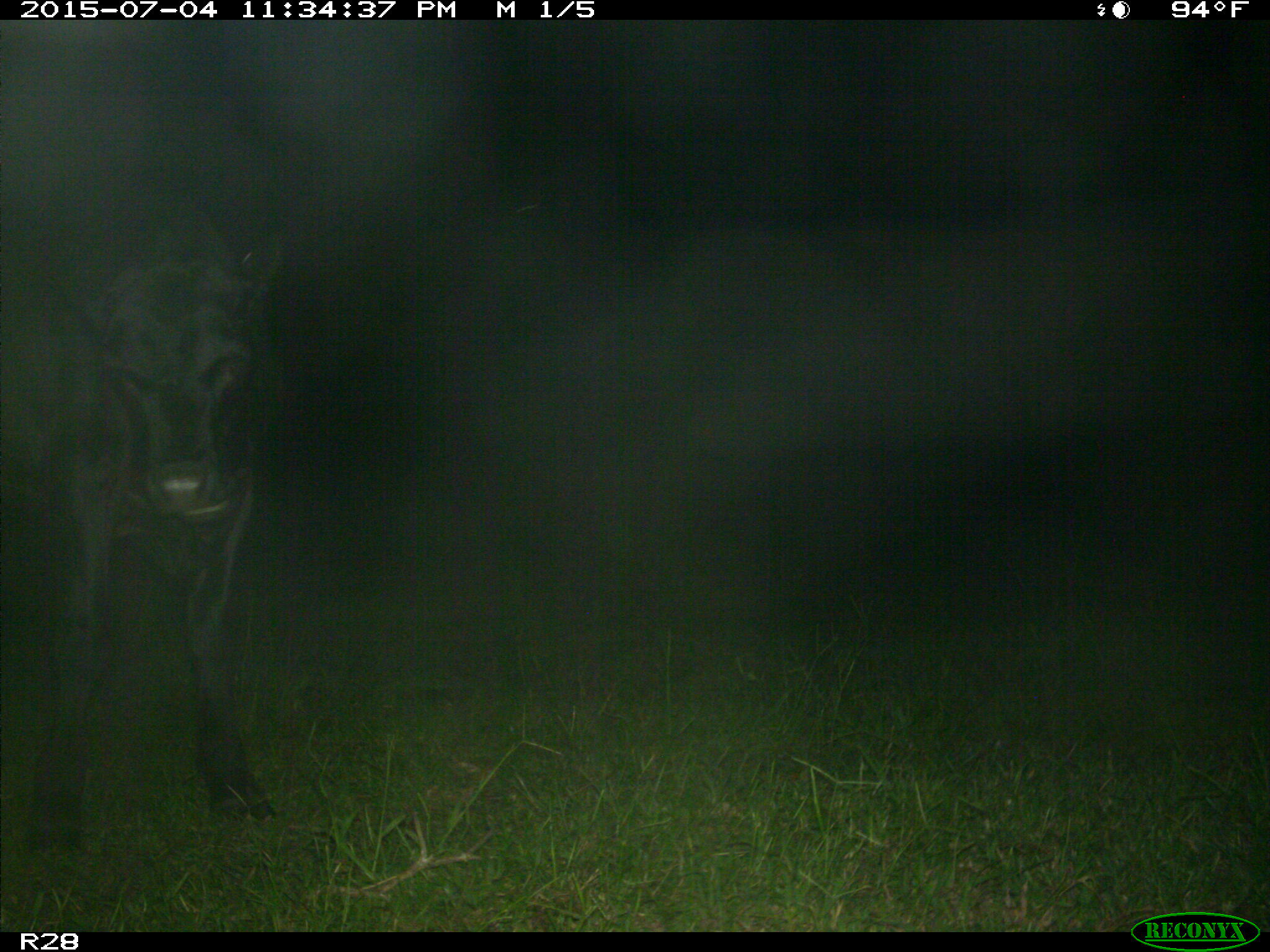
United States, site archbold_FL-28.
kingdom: Animalia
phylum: Chordata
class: Mammalia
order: Artiodactyla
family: Bovidae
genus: Bos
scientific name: Bos taurus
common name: domestic cow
Bos taurus (domestic cow).